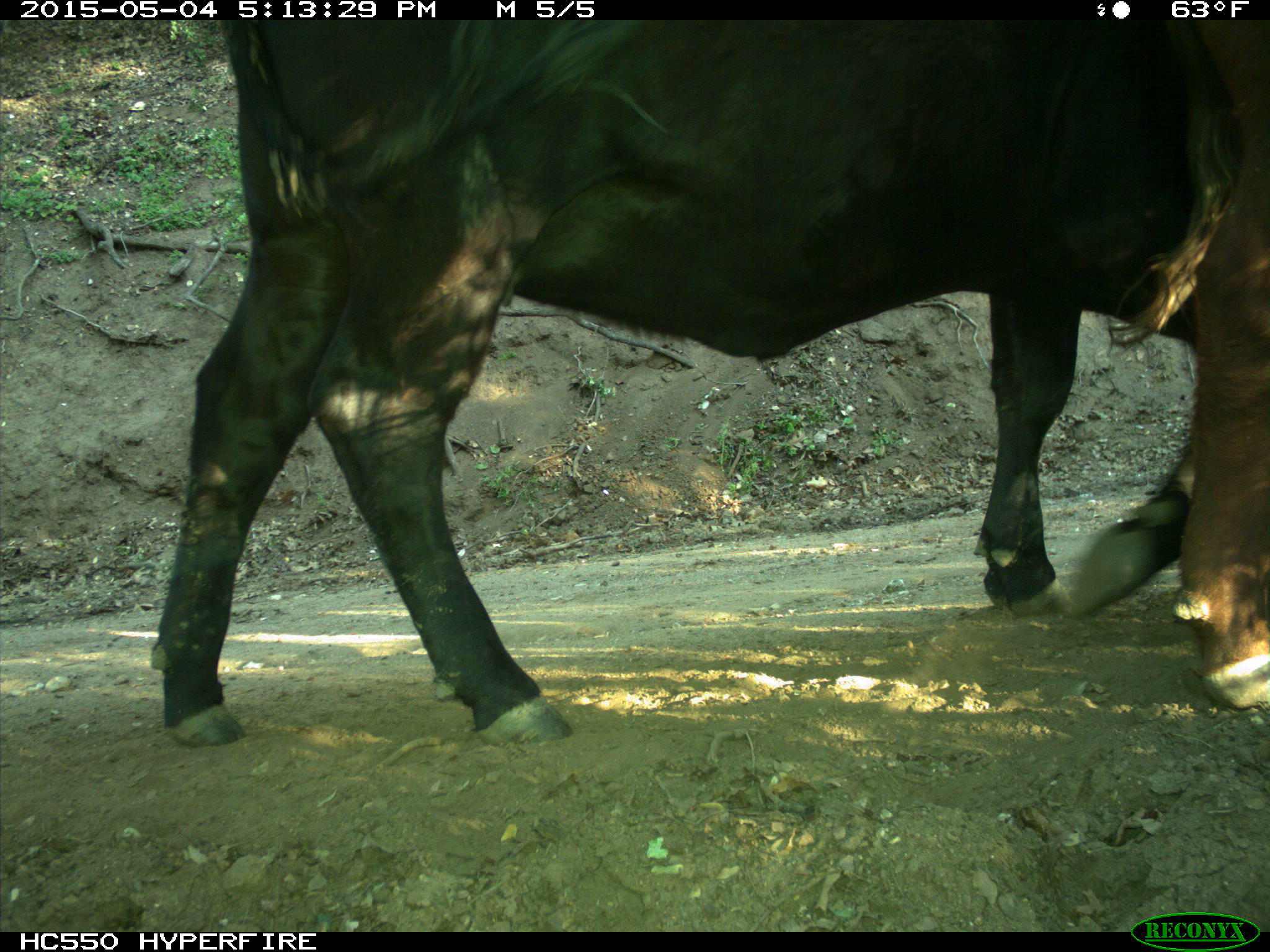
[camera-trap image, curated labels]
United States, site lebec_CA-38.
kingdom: Animalia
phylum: Chordata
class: Mammalia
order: Artiodactyla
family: Bovidae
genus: Bos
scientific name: Bos taurus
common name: domestic cow